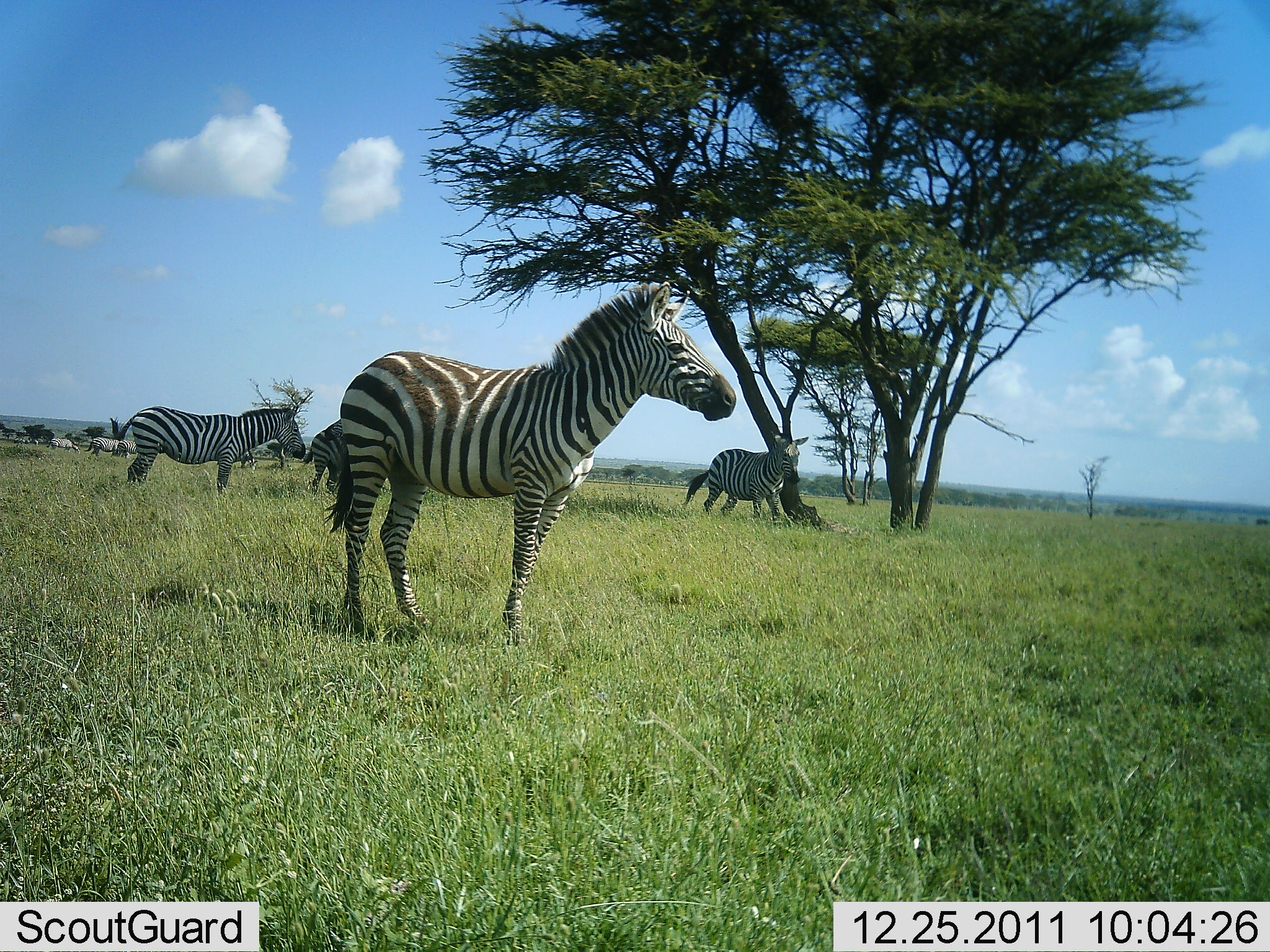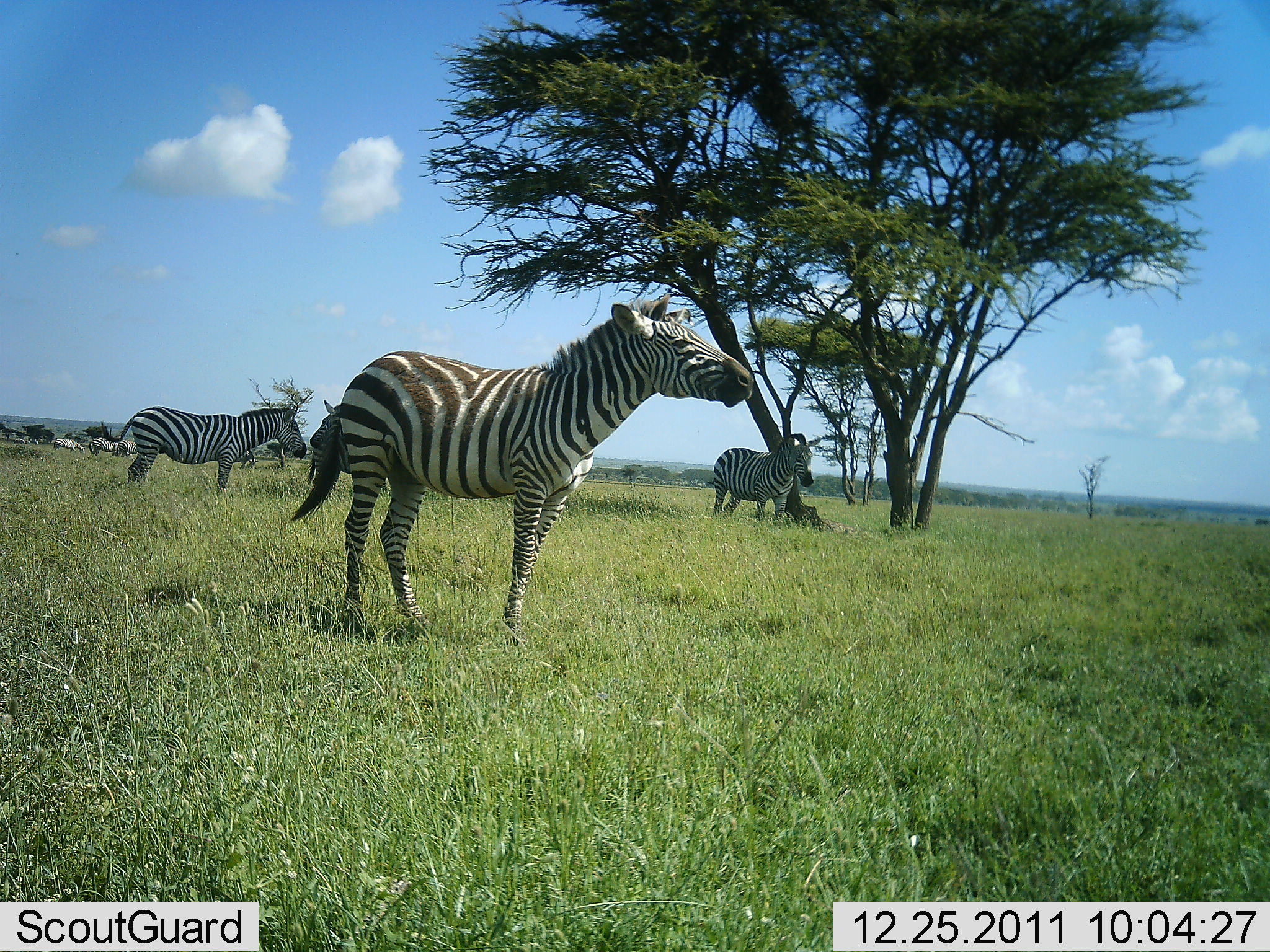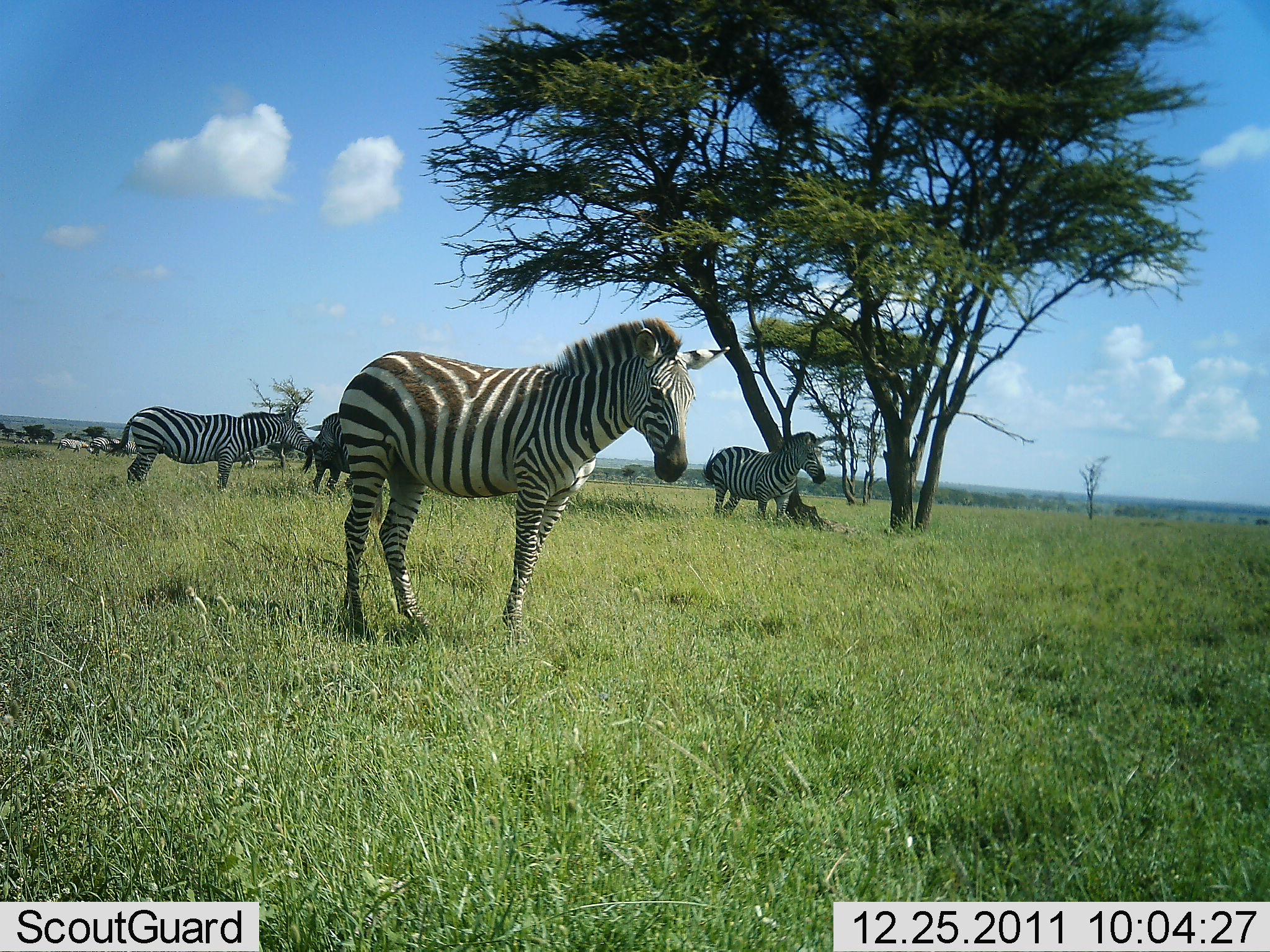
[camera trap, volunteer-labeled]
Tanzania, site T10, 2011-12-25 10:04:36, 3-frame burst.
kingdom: Animalia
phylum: Chordata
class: Mammalia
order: Perissodactyla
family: Equidae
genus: Equus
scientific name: Equus quagga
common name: plains zebra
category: zebra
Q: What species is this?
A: Zebra (plains zebra) (Equus quagga).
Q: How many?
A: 4.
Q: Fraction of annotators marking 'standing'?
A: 88%.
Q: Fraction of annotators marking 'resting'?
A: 6%.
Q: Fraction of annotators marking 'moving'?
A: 24%.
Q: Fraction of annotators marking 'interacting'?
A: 6%.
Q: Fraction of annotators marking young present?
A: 0%.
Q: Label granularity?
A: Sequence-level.